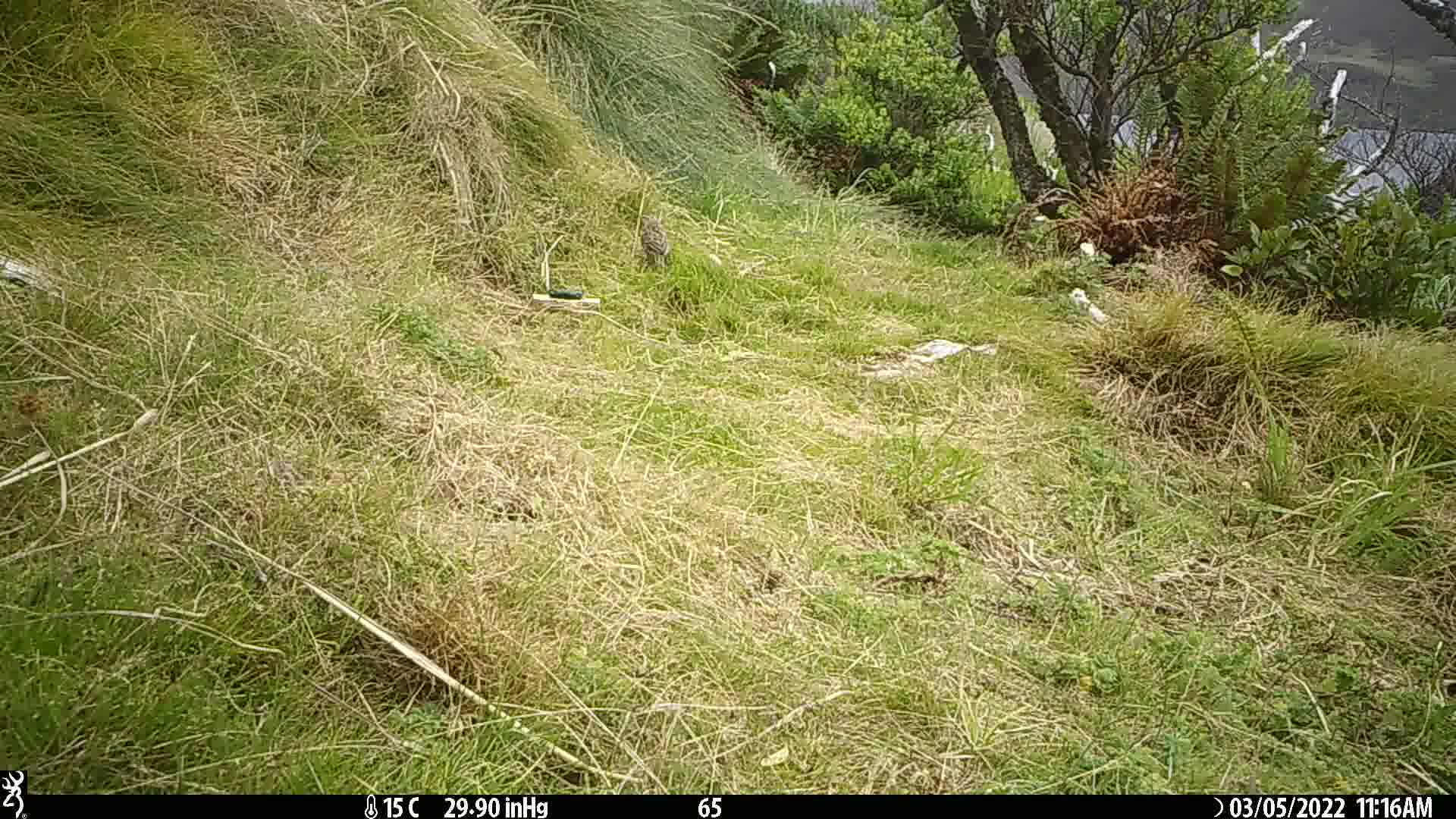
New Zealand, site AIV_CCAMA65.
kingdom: Animalia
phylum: Chordata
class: Aves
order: Passeriformes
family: Motacillidae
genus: Anthus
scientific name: Anthus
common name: pipit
Pipit (Anthus).